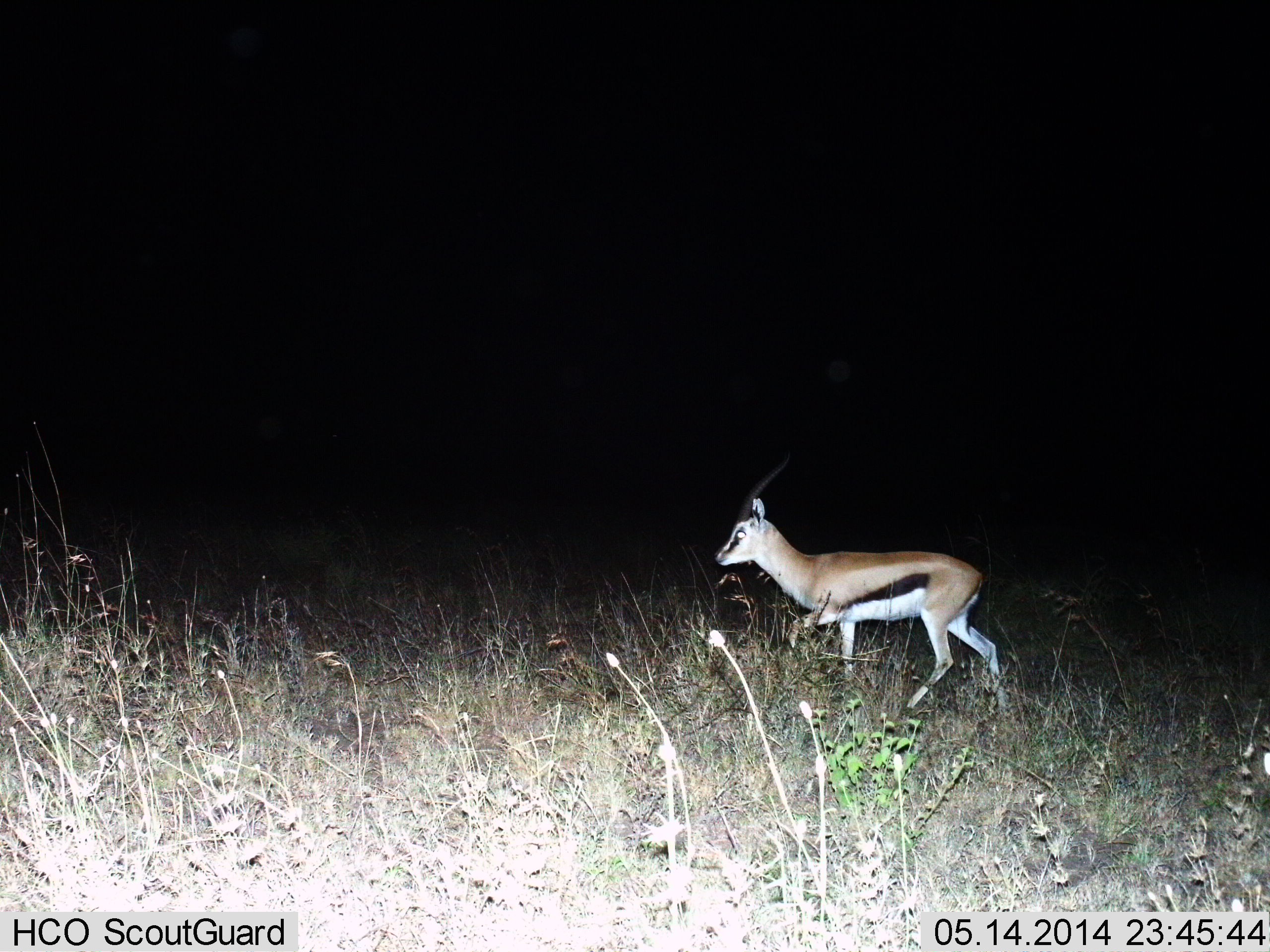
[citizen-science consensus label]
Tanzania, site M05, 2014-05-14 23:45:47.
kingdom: Animalia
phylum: Chordata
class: Mammalia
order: Artiodactyla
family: Bovidae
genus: Eudorcas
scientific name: Eudorcas thomsonii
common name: thomson's gazelle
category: gazellethomsons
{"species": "gazellethomsons (thomson's gazelle) (Eudorcas thomsonii)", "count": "1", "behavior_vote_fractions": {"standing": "0%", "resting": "0%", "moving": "100%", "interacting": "0%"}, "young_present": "0%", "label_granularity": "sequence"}